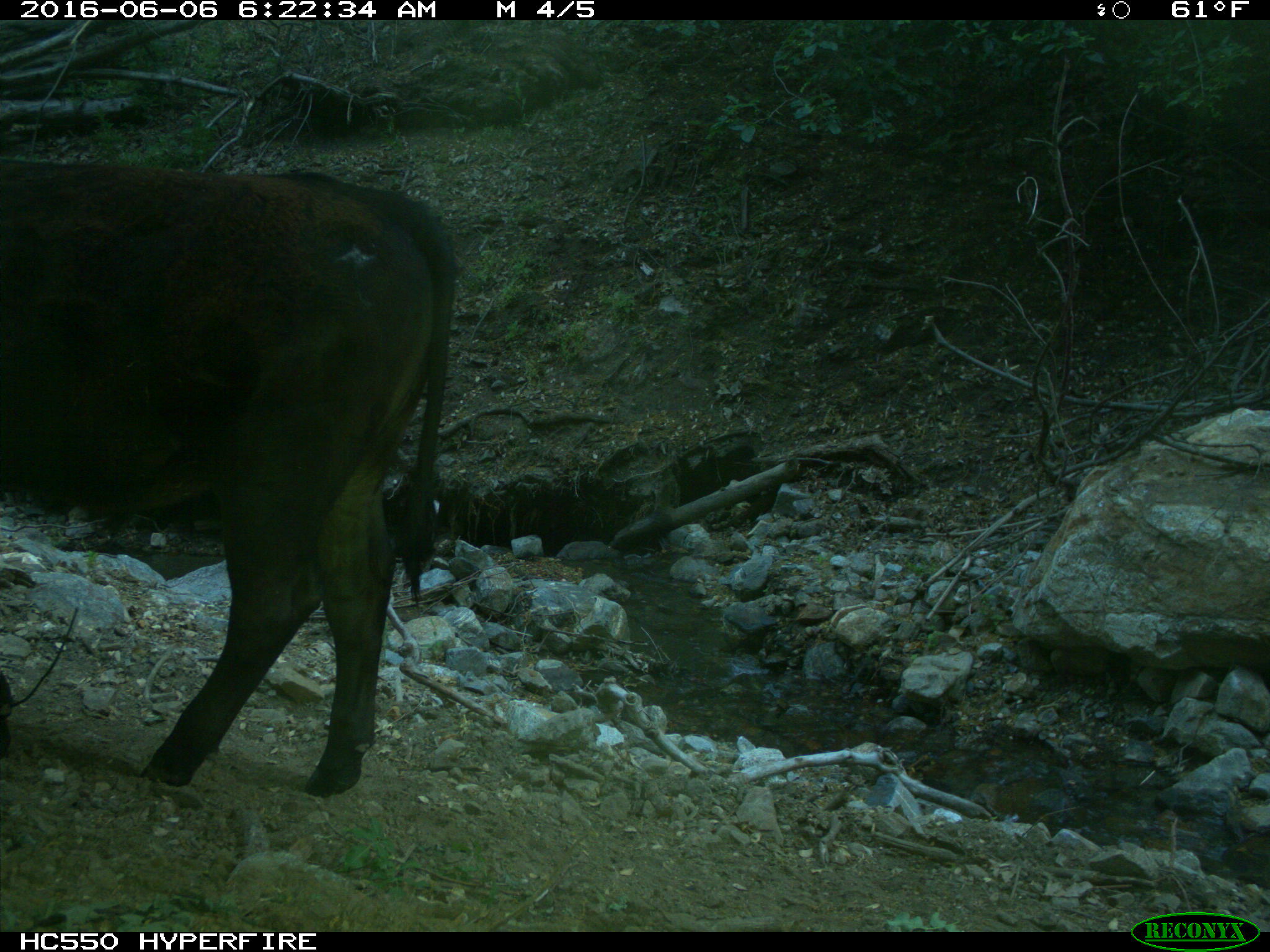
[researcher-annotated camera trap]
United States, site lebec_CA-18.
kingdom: Animalia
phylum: Chordata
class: Mammalia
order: Artiodactyla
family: Bovidae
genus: Bos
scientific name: Bos taurus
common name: domestic cow